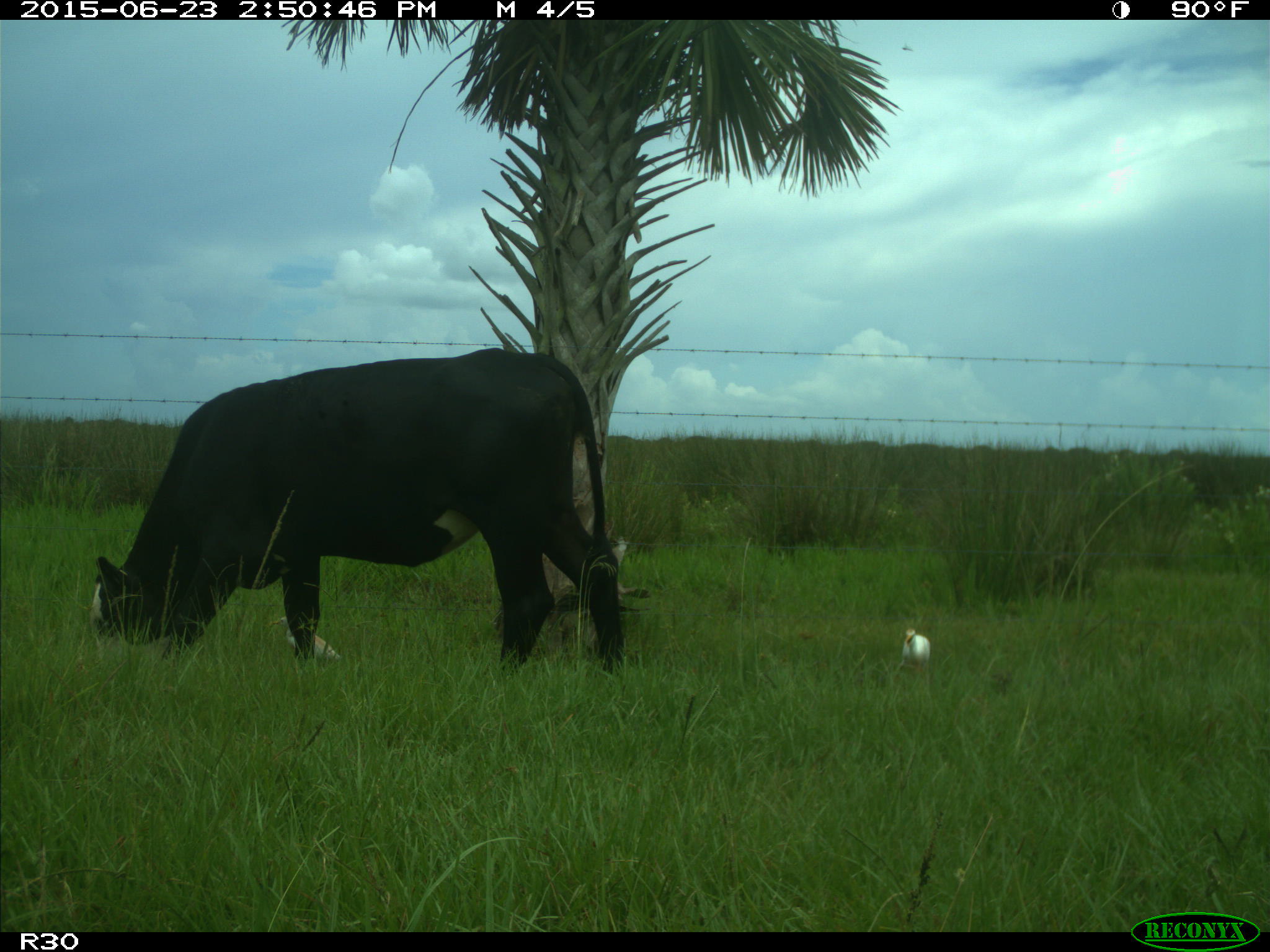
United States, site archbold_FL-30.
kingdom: Animalia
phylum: Chordata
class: Mammalia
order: Artiodactyla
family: Bovidae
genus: Bos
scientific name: Bos taurus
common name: domestic cow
Bos taurus (domestic cow).